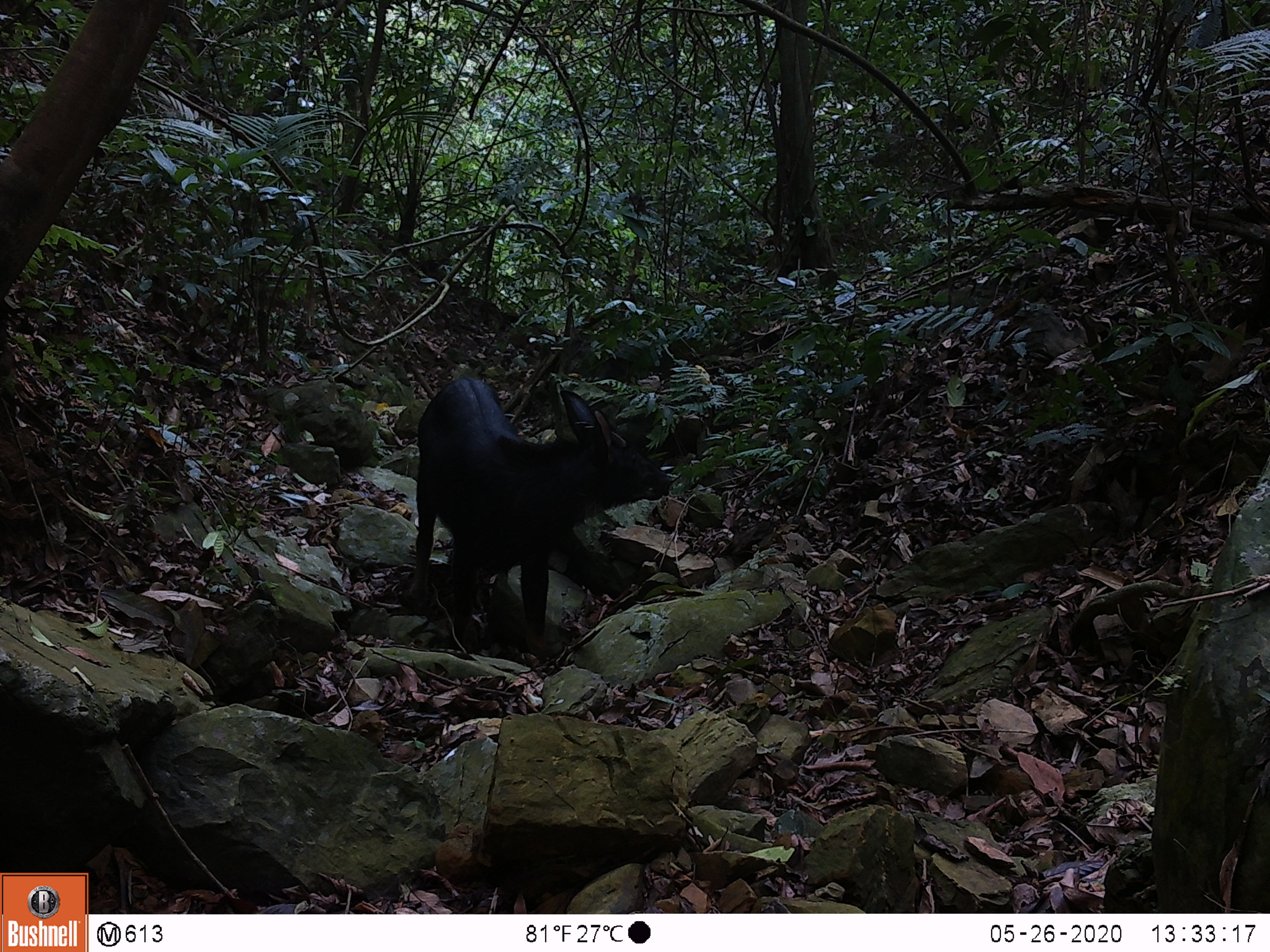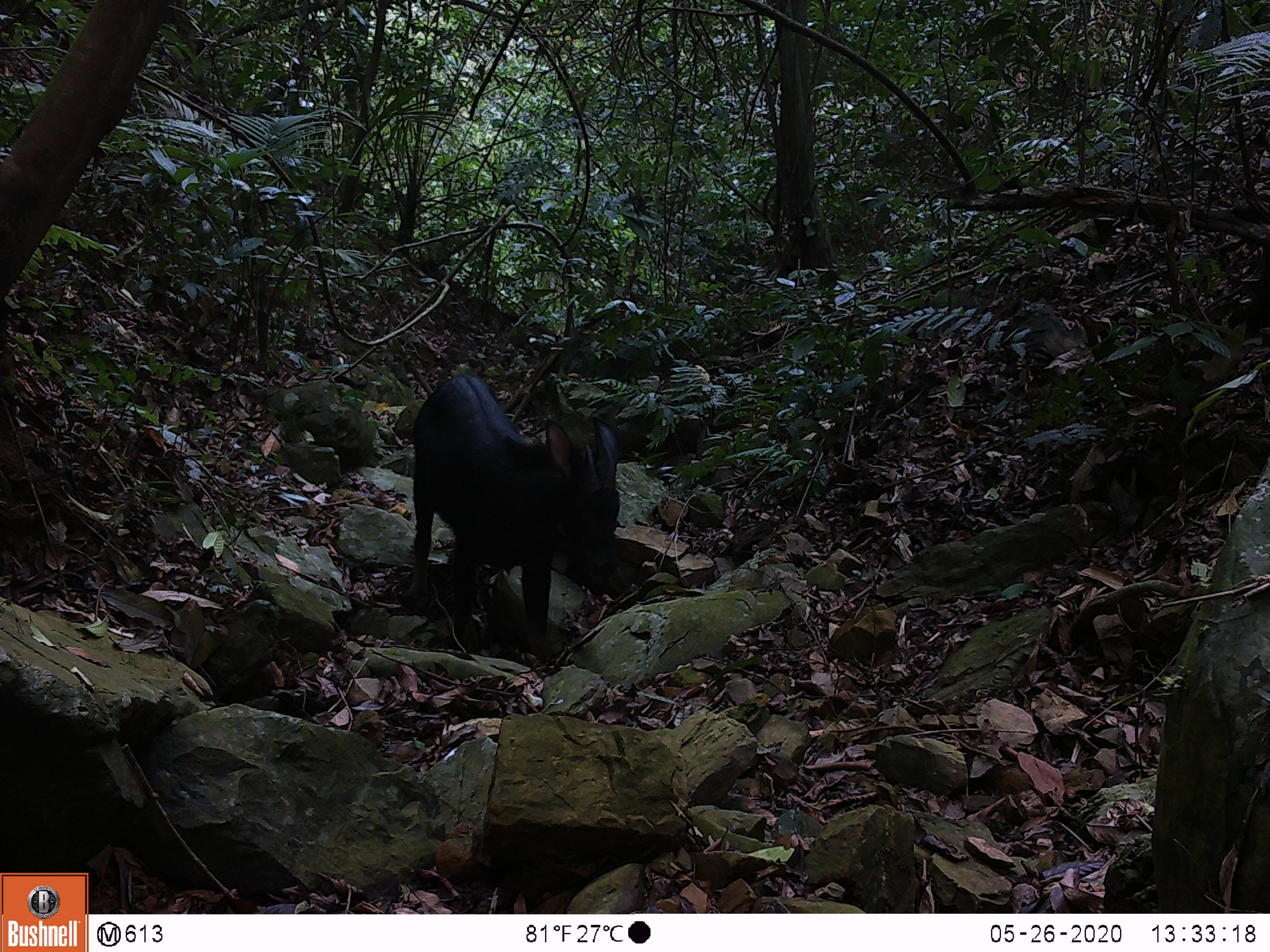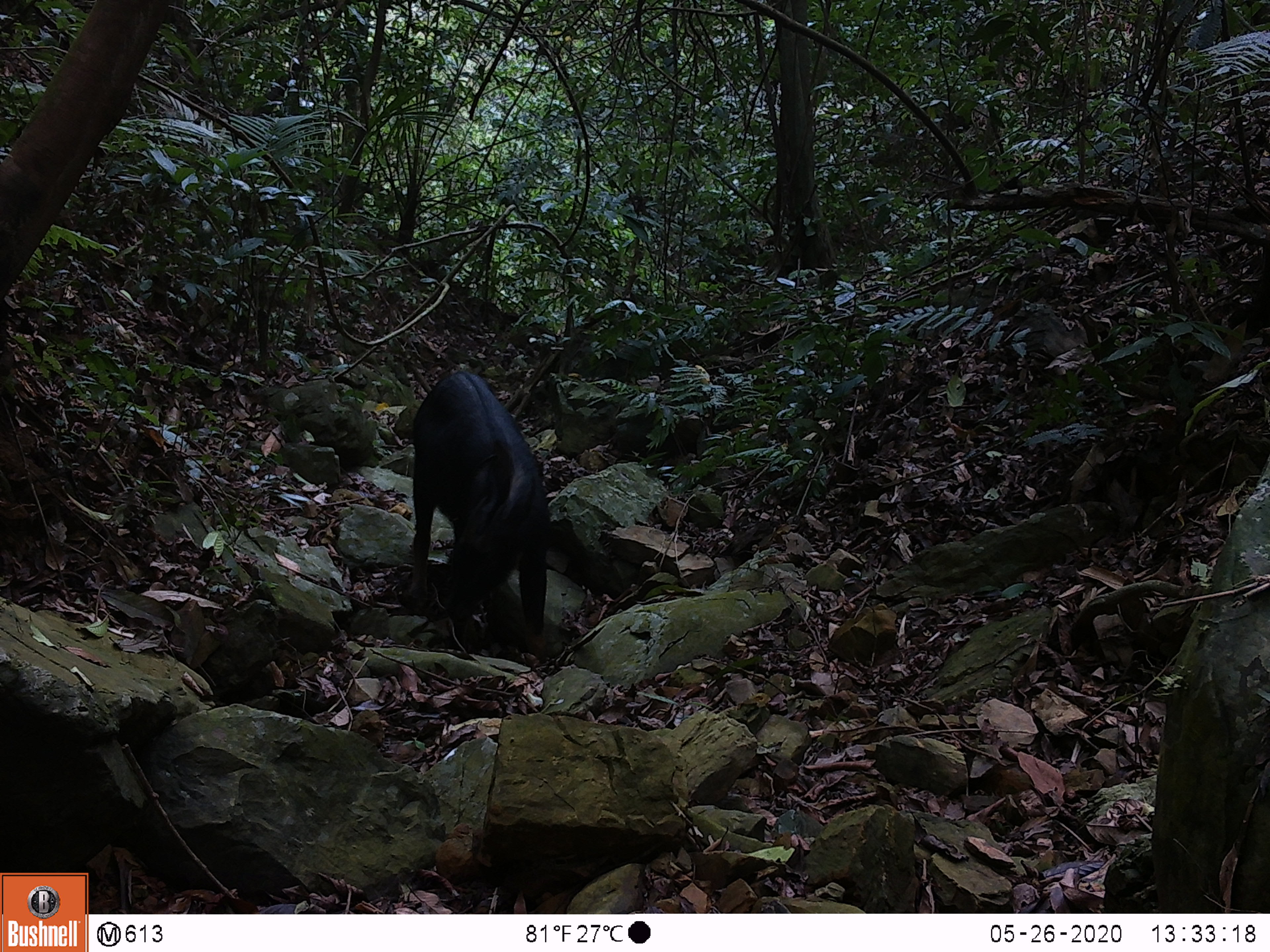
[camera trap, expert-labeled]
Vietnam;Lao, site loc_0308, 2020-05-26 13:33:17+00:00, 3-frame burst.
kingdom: Animalia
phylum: Chordata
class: Mammalia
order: Artiodactyla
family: Bovidae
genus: Capricornis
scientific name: Capricornis sumatraensis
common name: chinese serow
Chinese serow (Capricornis sumatraensis). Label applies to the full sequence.